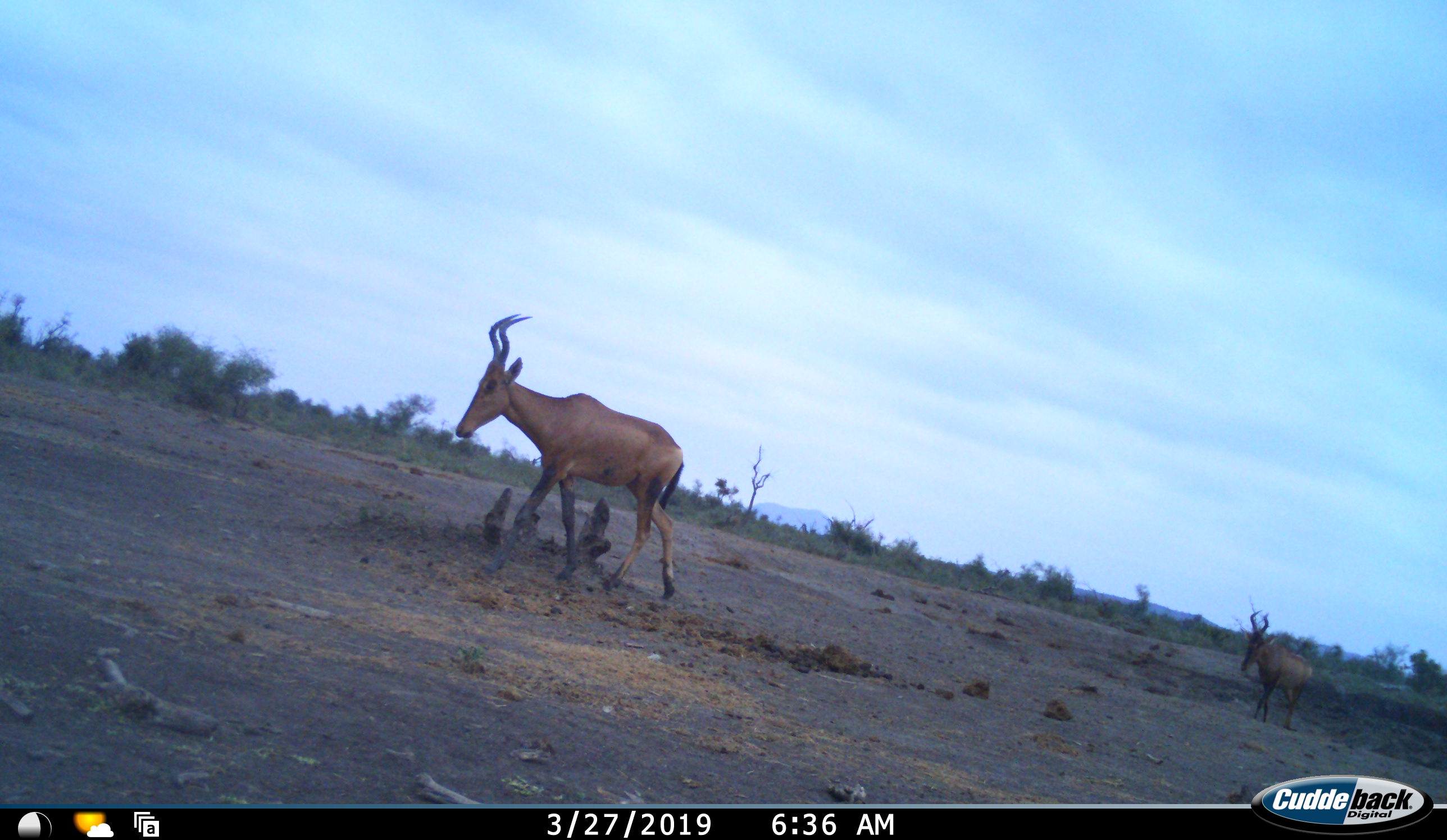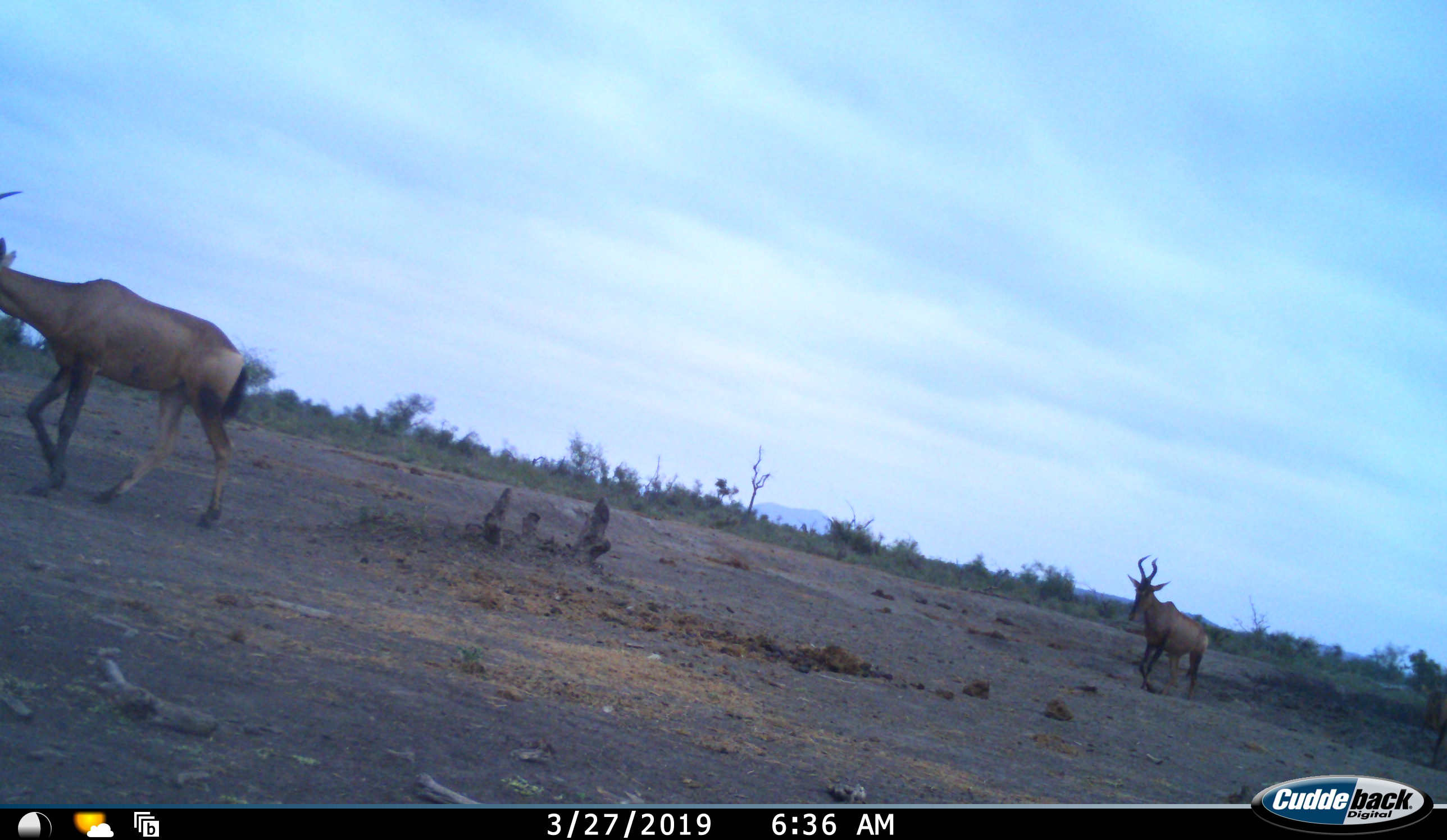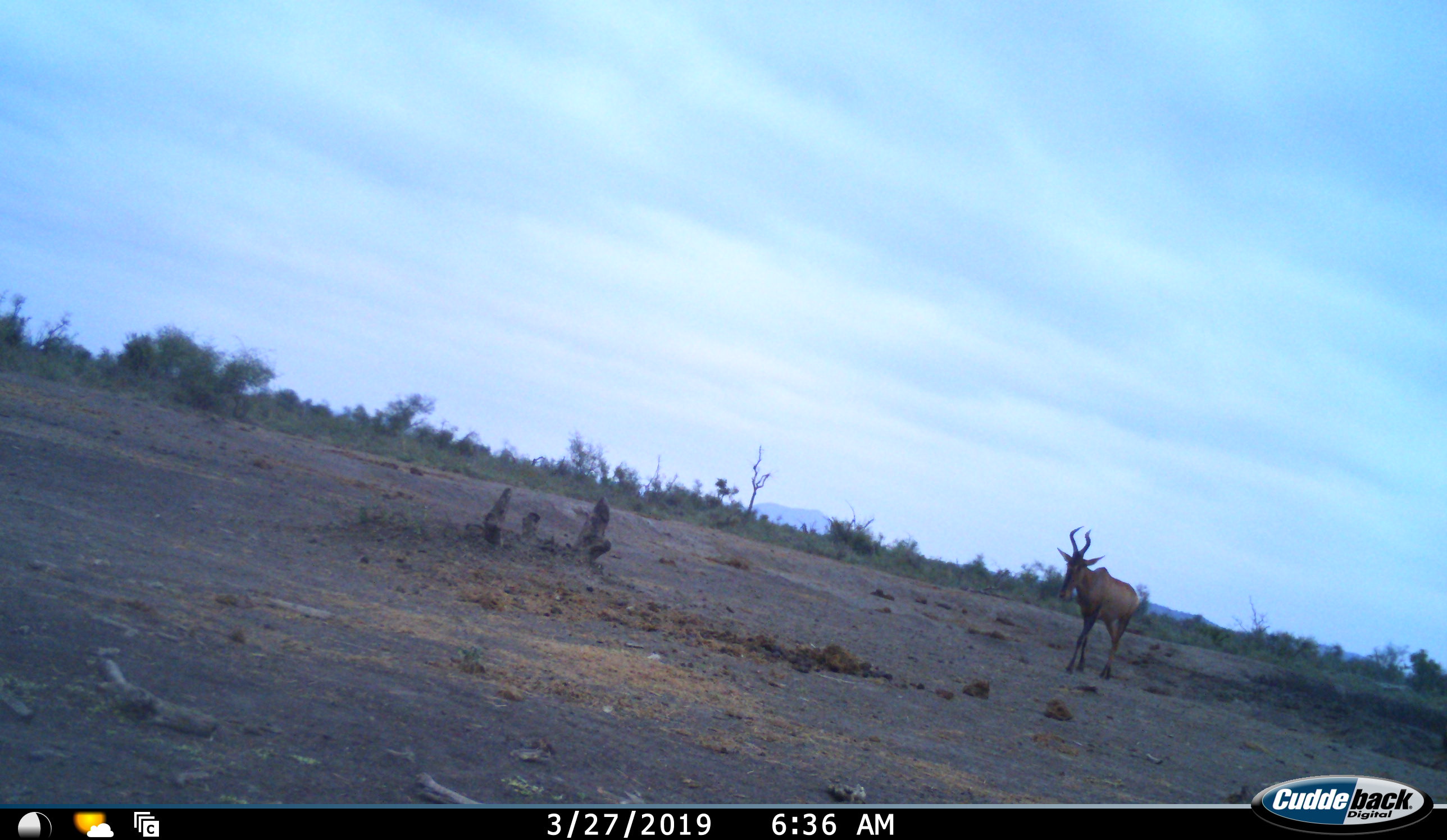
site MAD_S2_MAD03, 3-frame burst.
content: unidentified animal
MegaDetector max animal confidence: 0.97